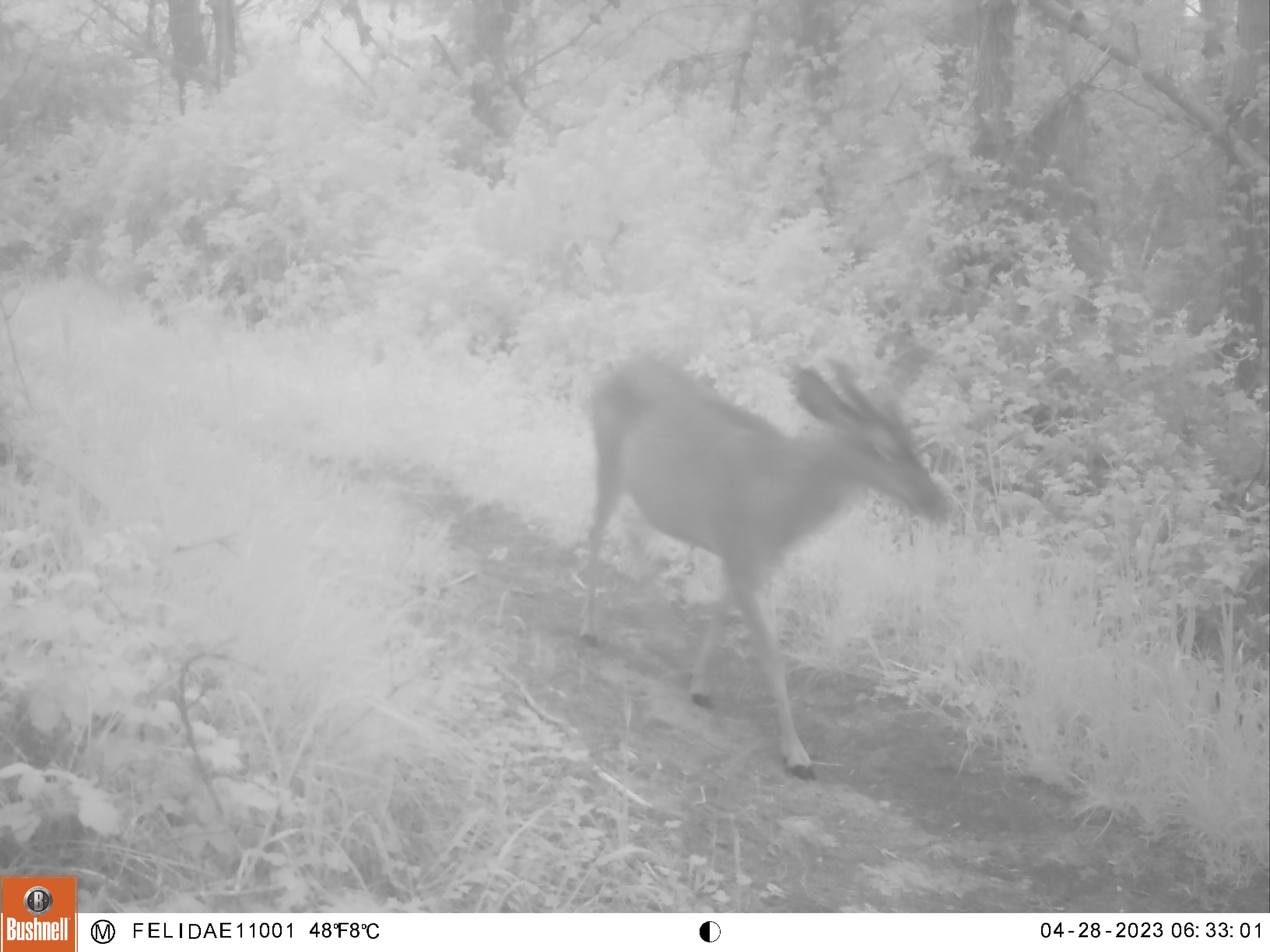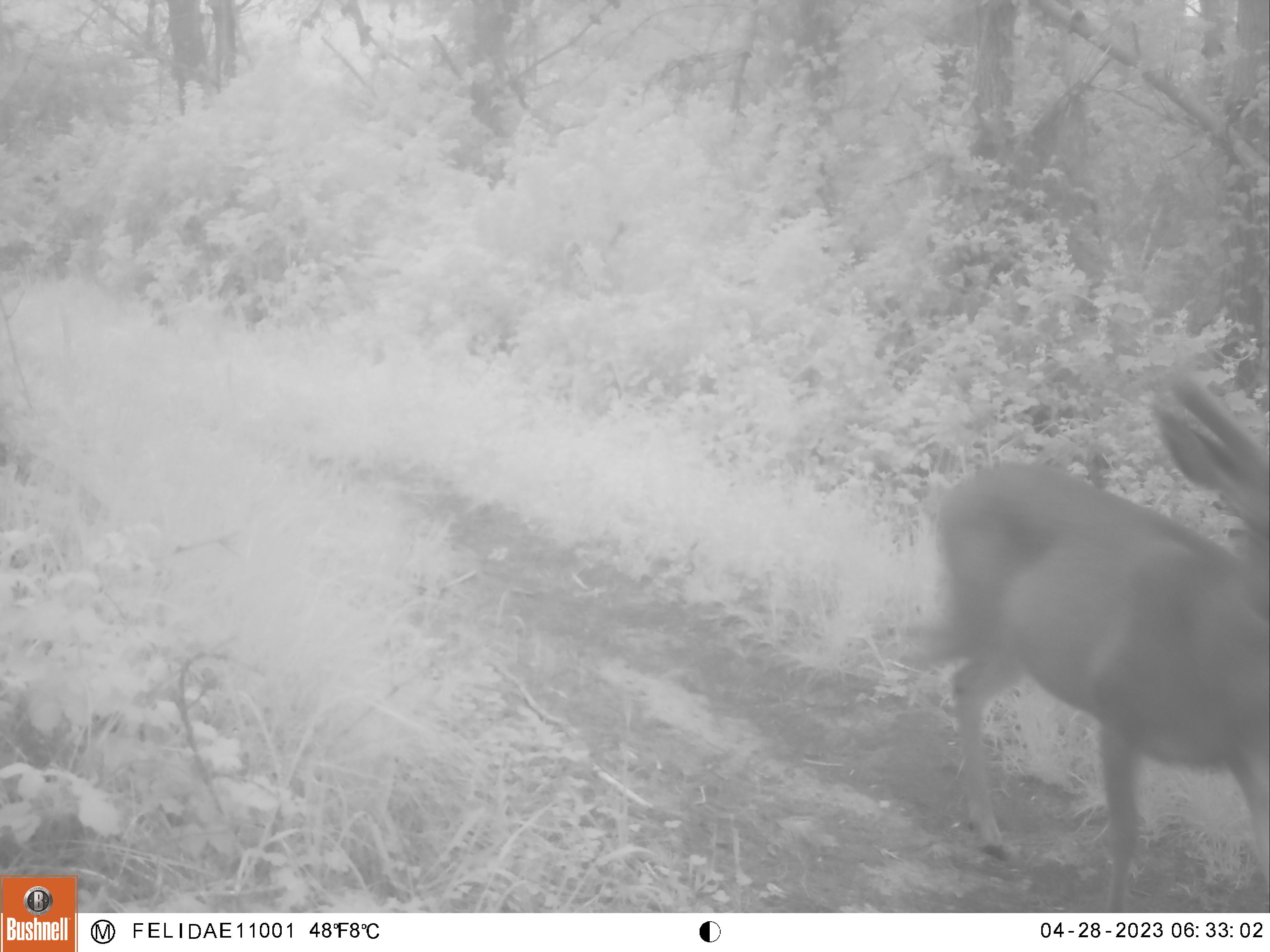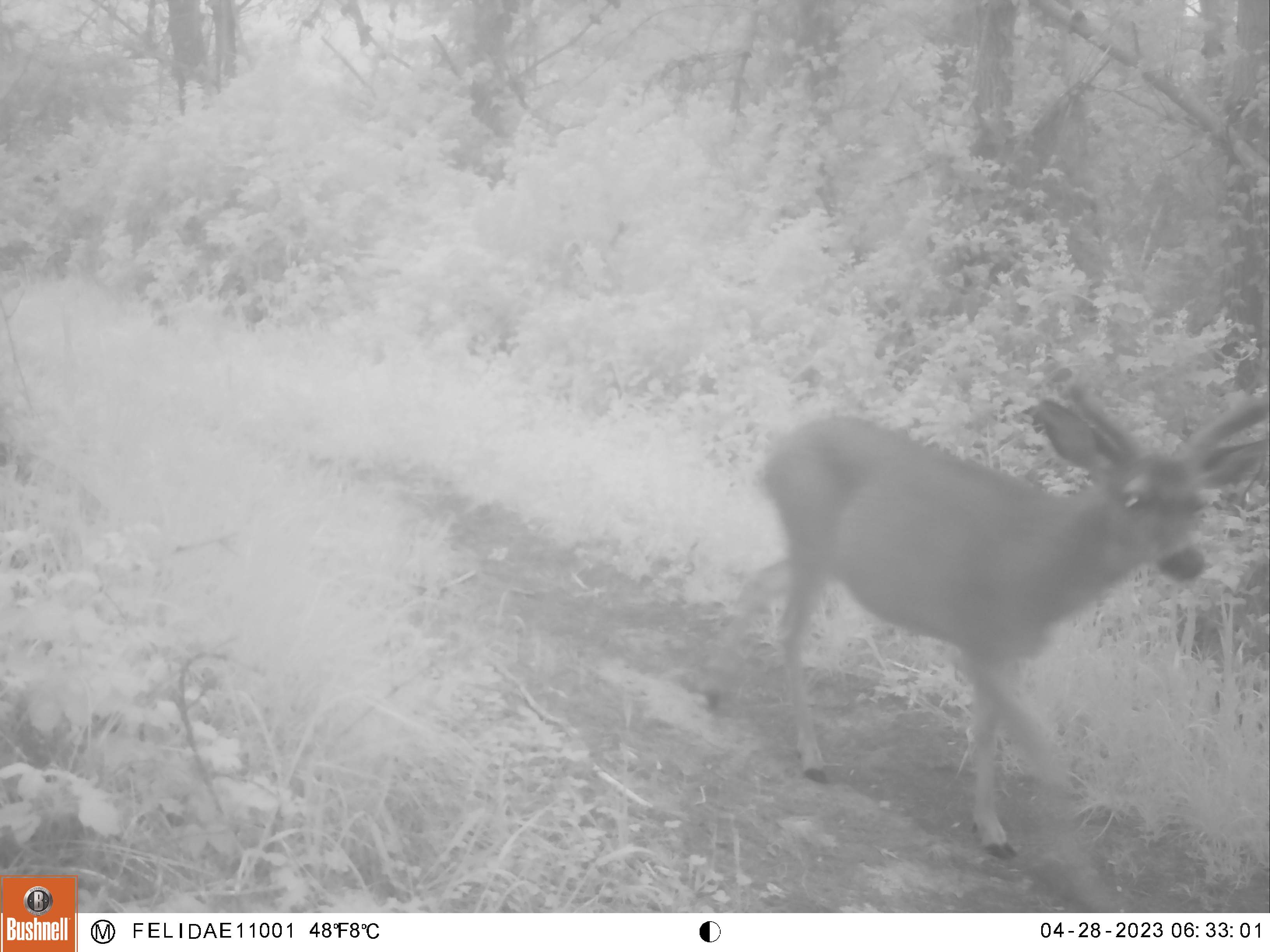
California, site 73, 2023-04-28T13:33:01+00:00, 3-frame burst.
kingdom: Animalia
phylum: Chordata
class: Mammalia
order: Artiodactyla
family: Cervidae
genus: Odocoileus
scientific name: Odocoileus hemionus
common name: mule deer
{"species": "mule deer (Odocoileus hemionus)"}